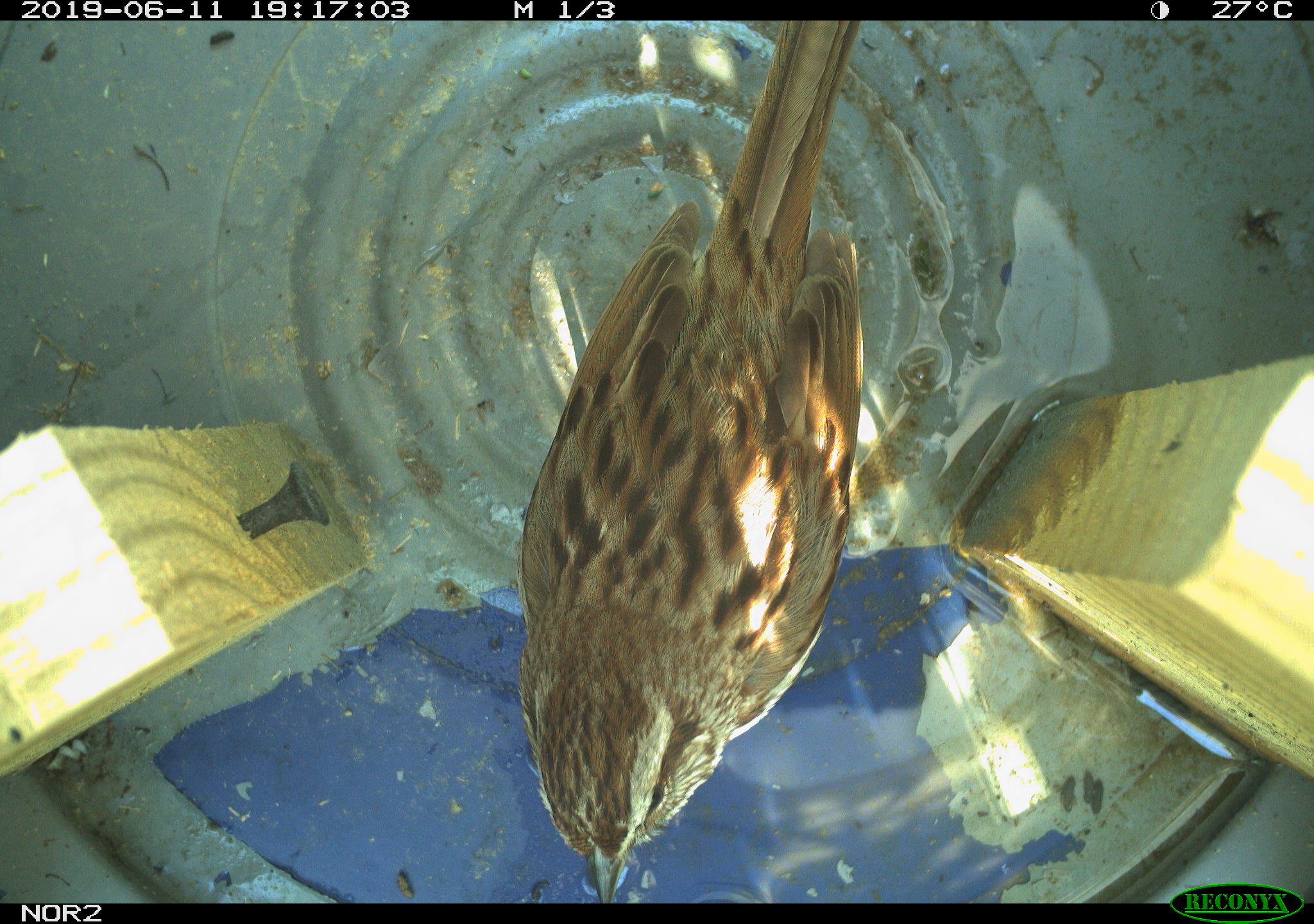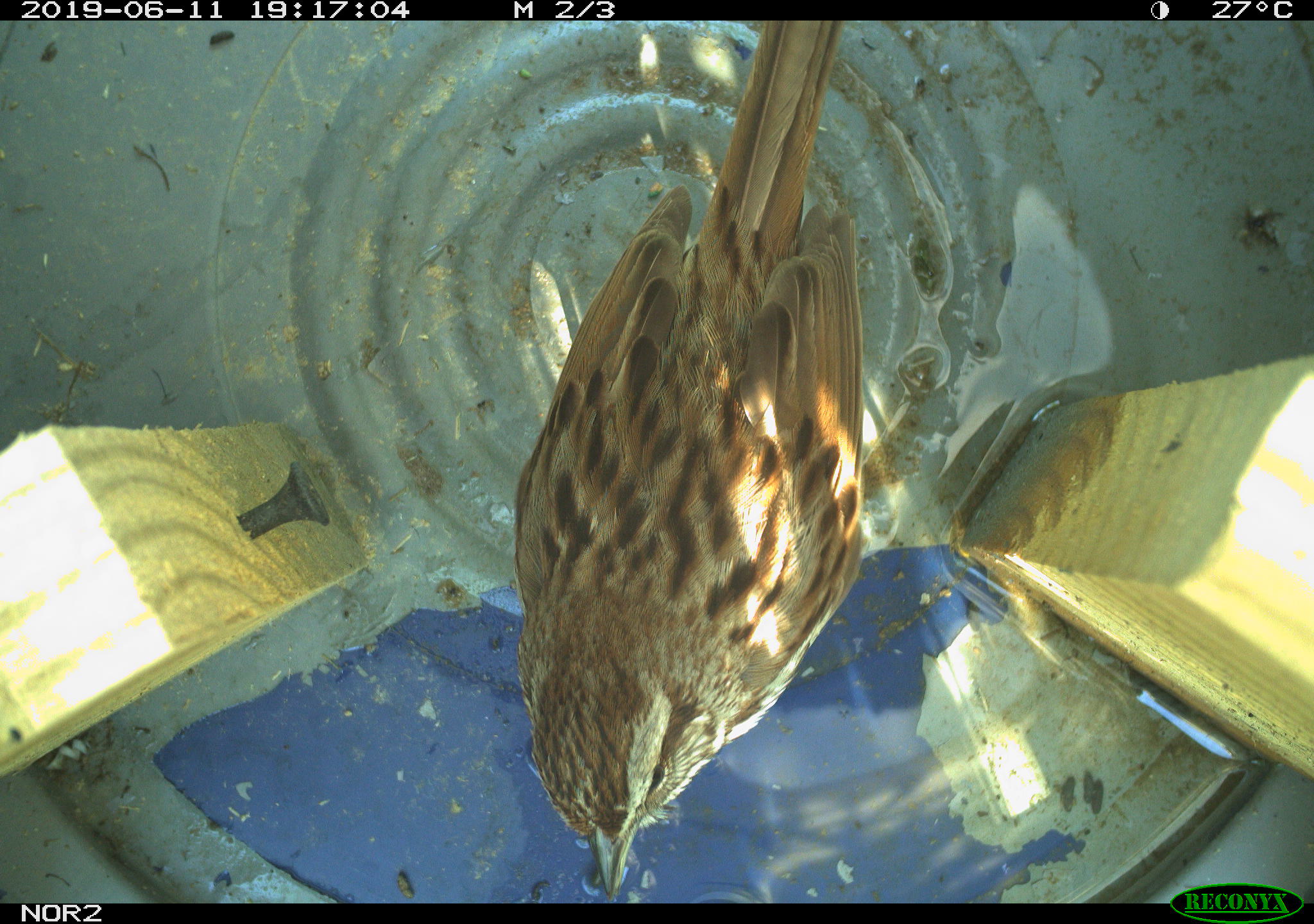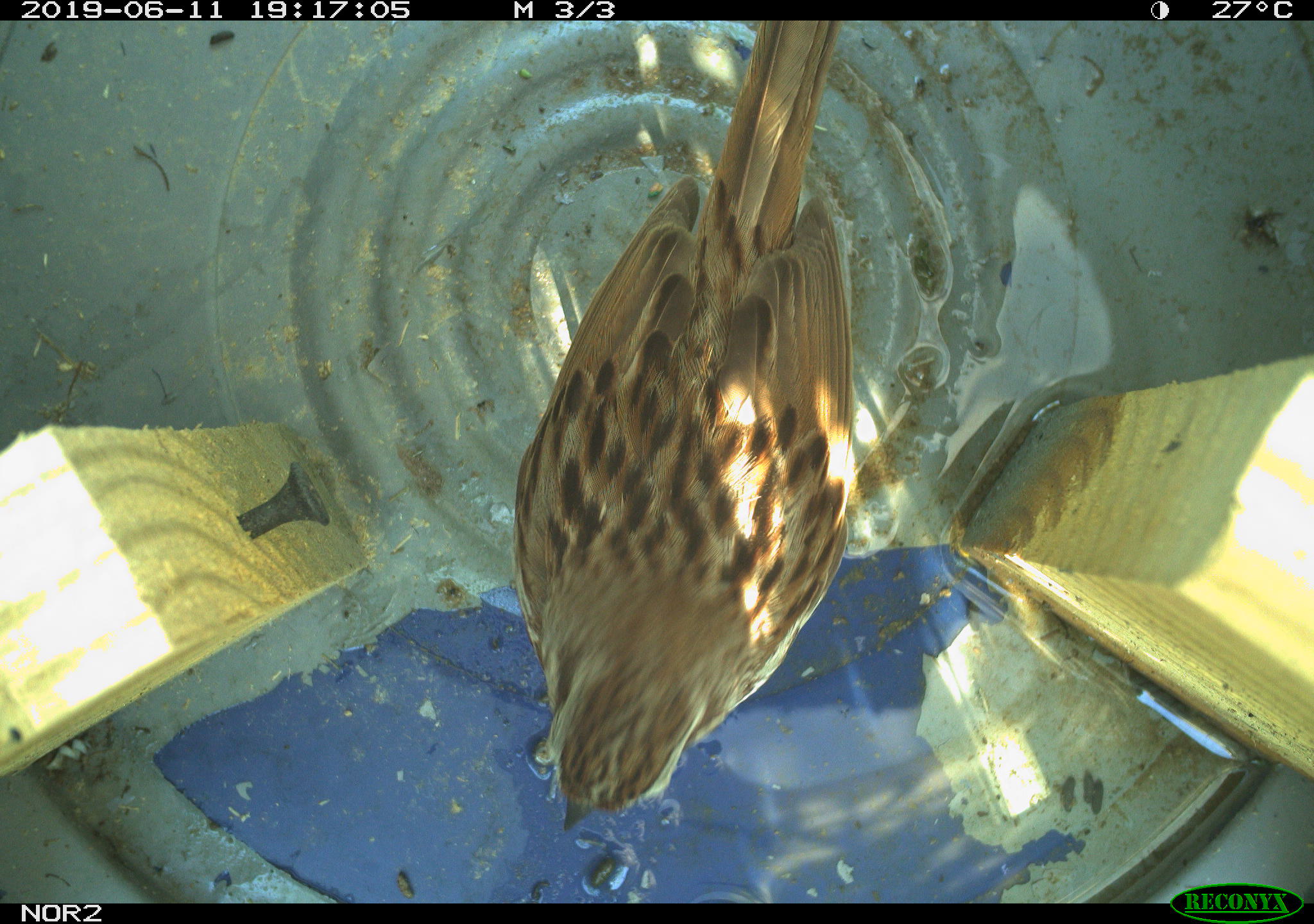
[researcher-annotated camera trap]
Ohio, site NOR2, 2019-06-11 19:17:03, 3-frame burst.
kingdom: Animalia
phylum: Chordata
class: Aves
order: Passeriformes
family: Passerellidae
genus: Melospiza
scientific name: Melospiza melodia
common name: song sparrow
Song sparrow (Melospiza melodia).